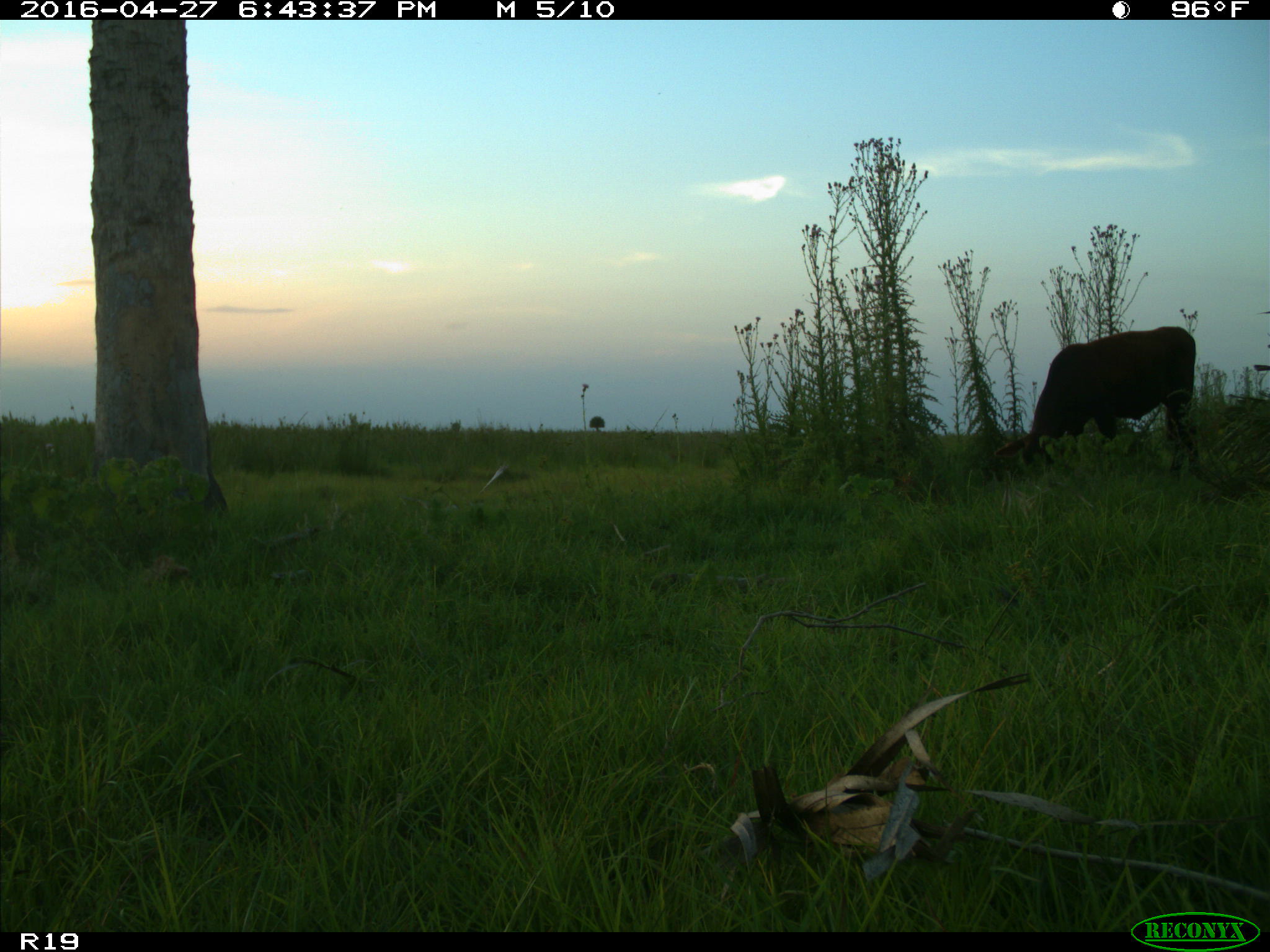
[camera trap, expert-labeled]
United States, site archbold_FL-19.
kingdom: Animalia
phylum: Chordata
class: Mammalia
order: Artiodactyla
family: Bovidae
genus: Bos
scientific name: Bos taurus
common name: domestic cow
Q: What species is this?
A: Bos taurus (domestic cow).